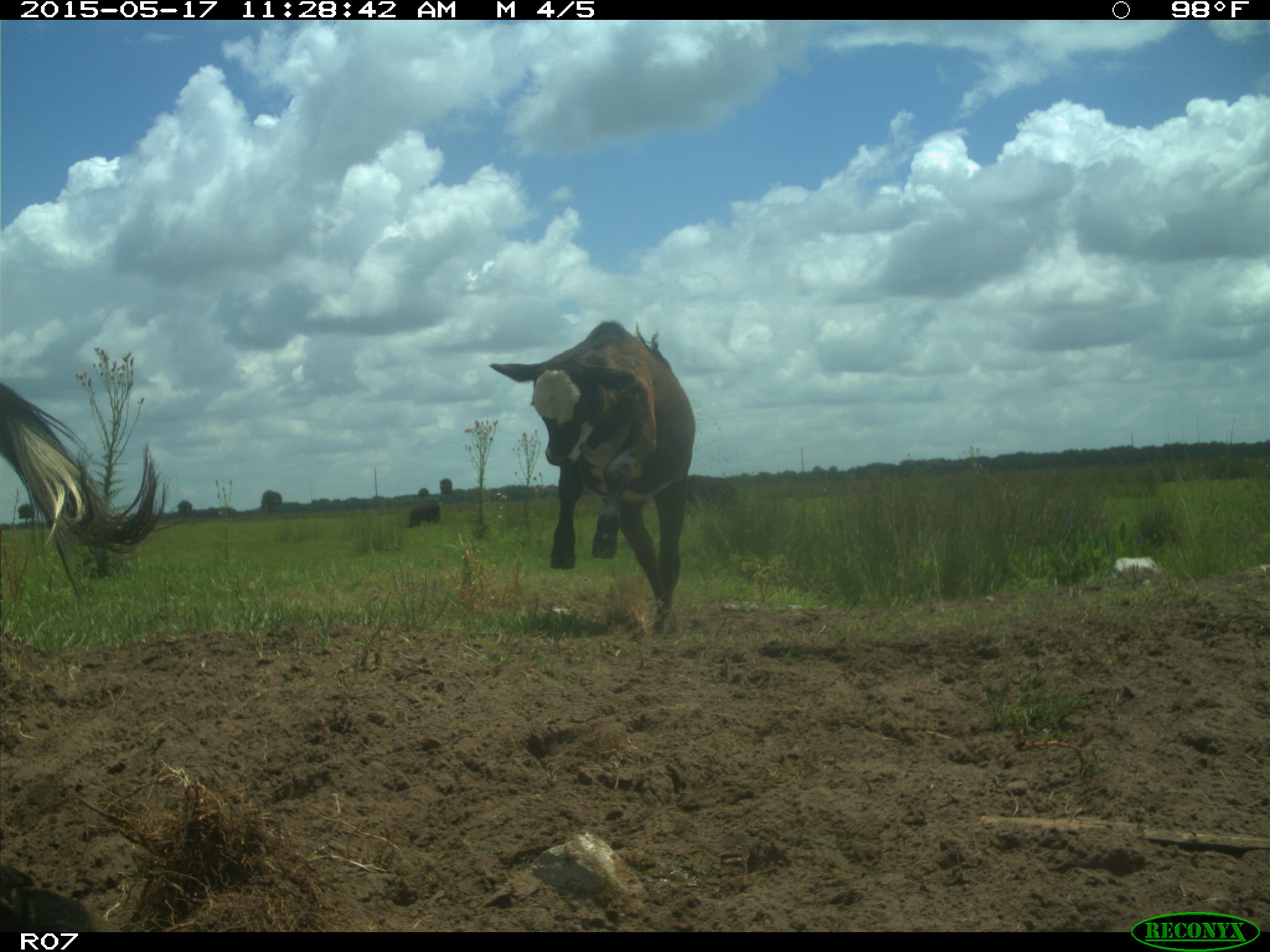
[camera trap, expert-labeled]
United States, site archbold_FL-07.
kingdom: Animalia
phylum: Chordata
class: Mammalia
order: Artiodactyla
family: Bovidae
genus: Bos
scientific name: Bos taurus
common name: domestic cow